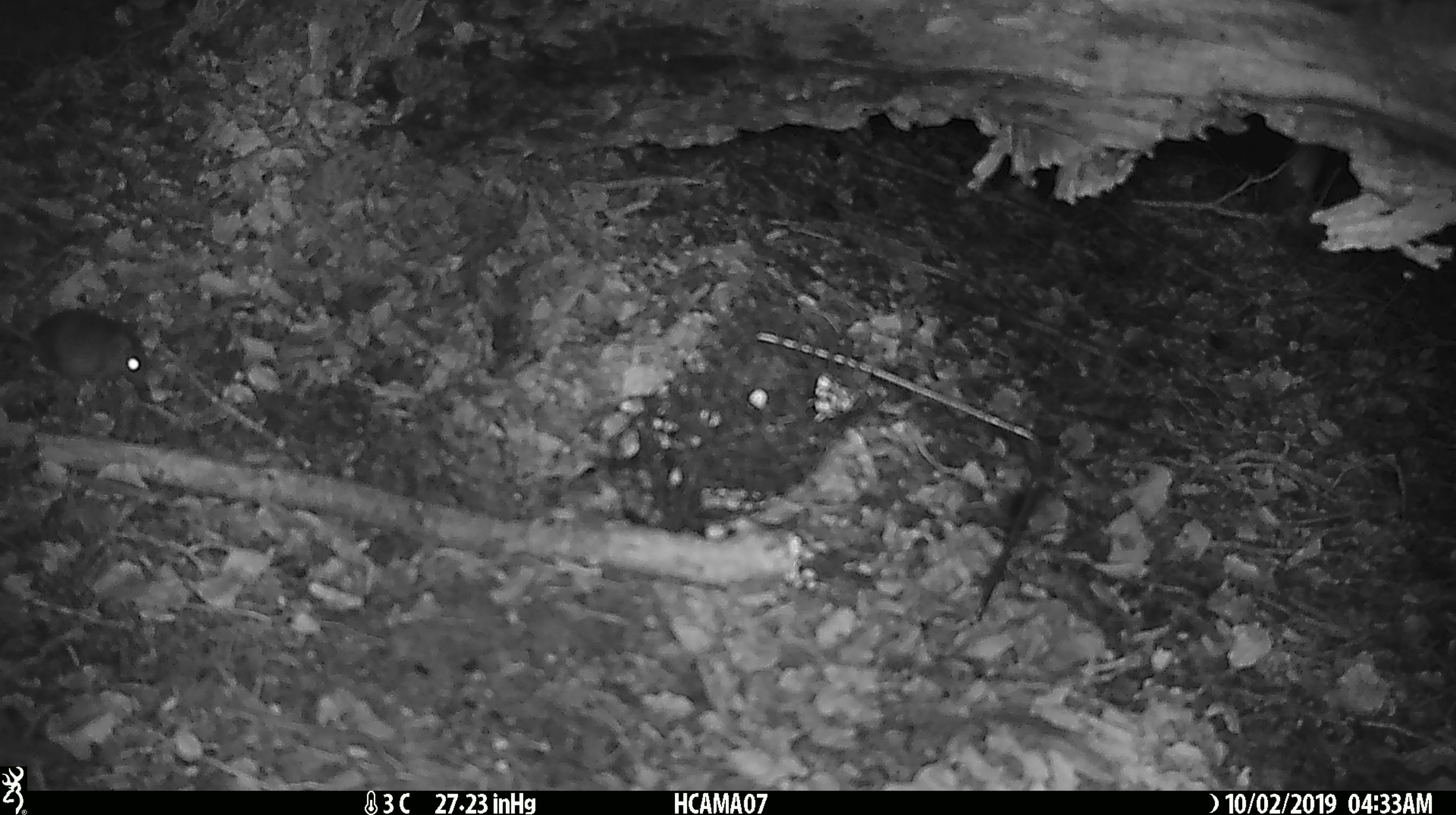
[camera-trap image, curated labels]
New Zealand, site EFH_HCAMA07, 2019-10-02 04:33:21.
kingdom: Animalia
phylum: Chordata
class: Mammalia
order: Rodentia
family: Muridae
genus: Mus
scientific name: Mus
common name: mouse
Mouse (Mus).